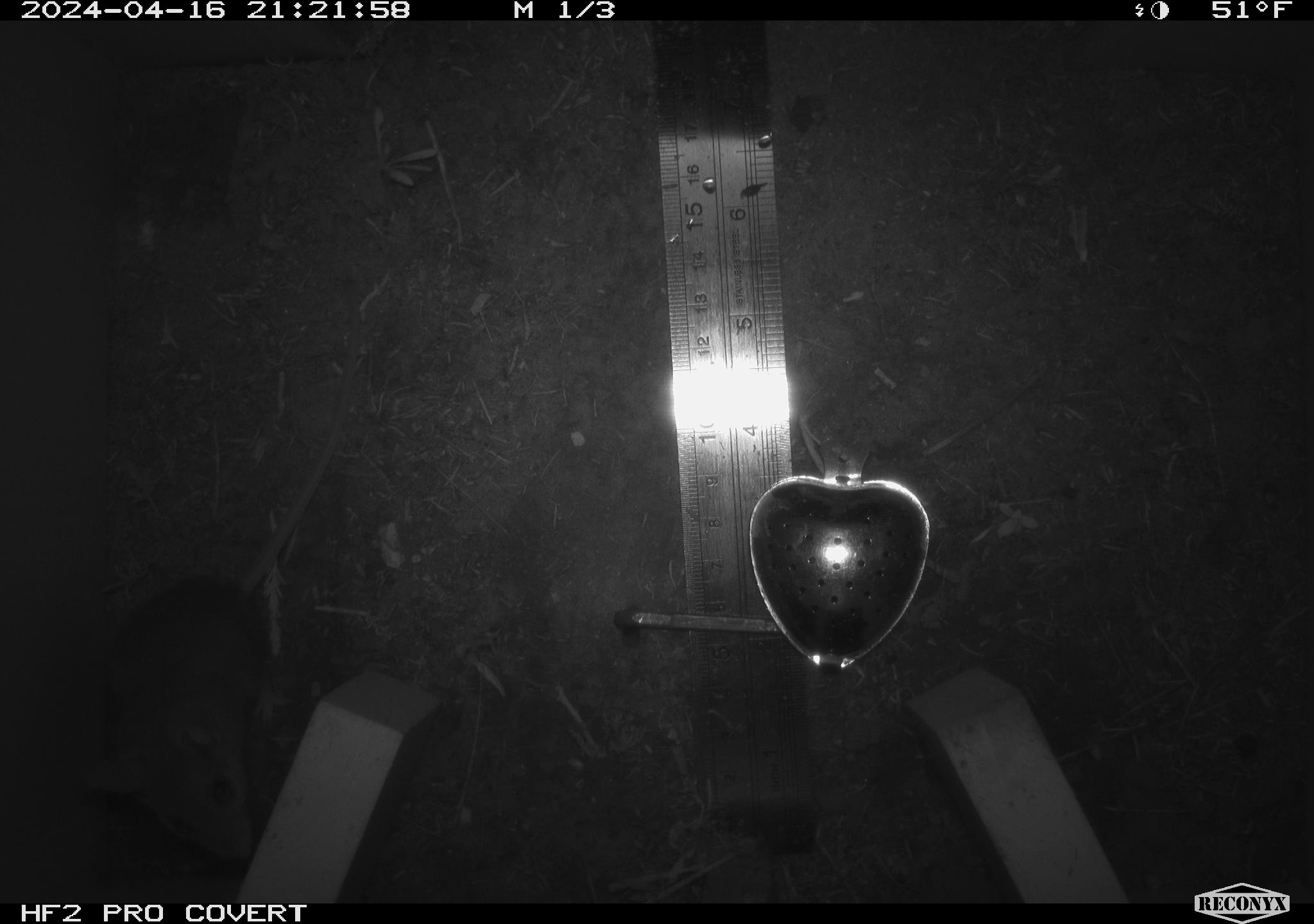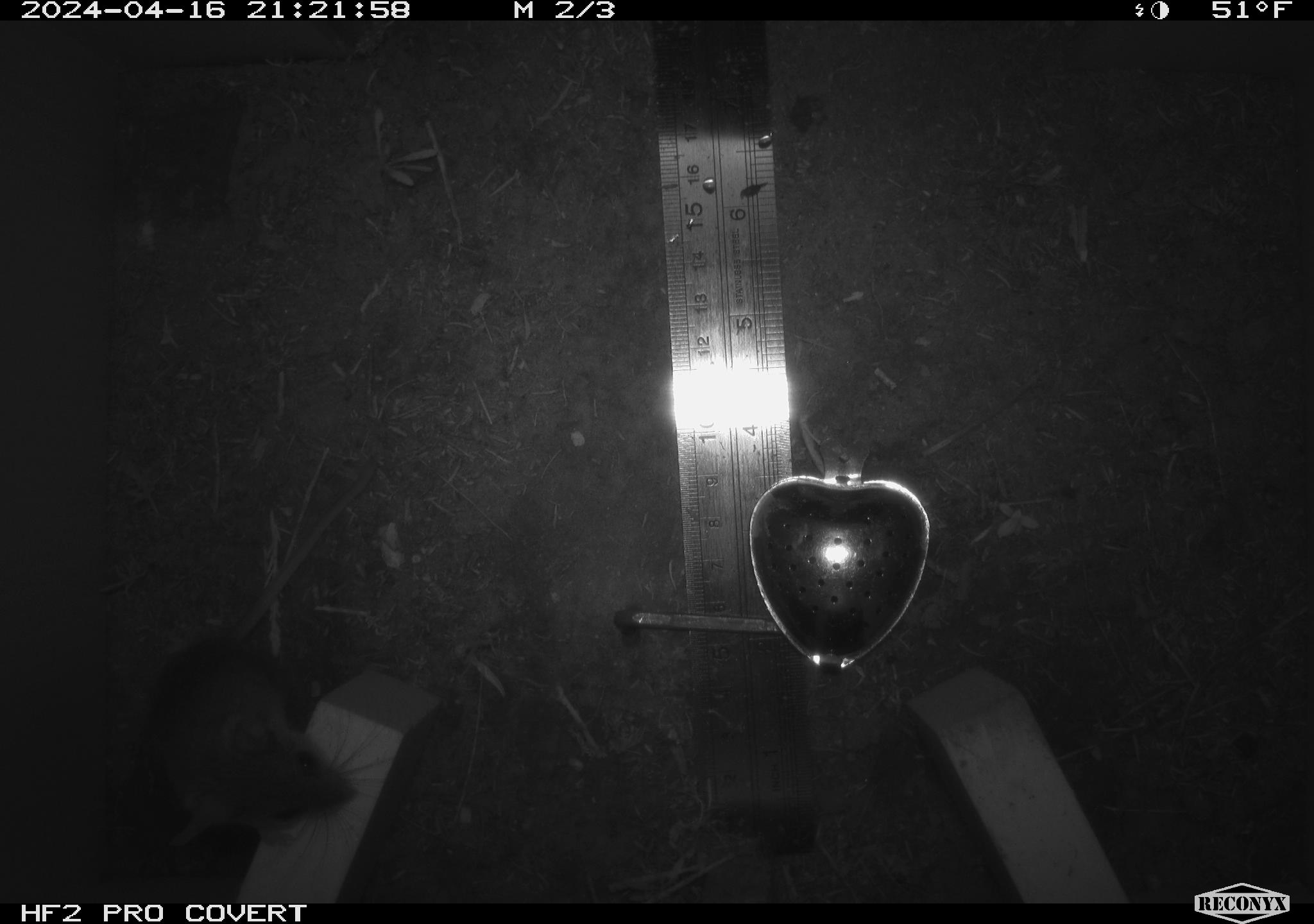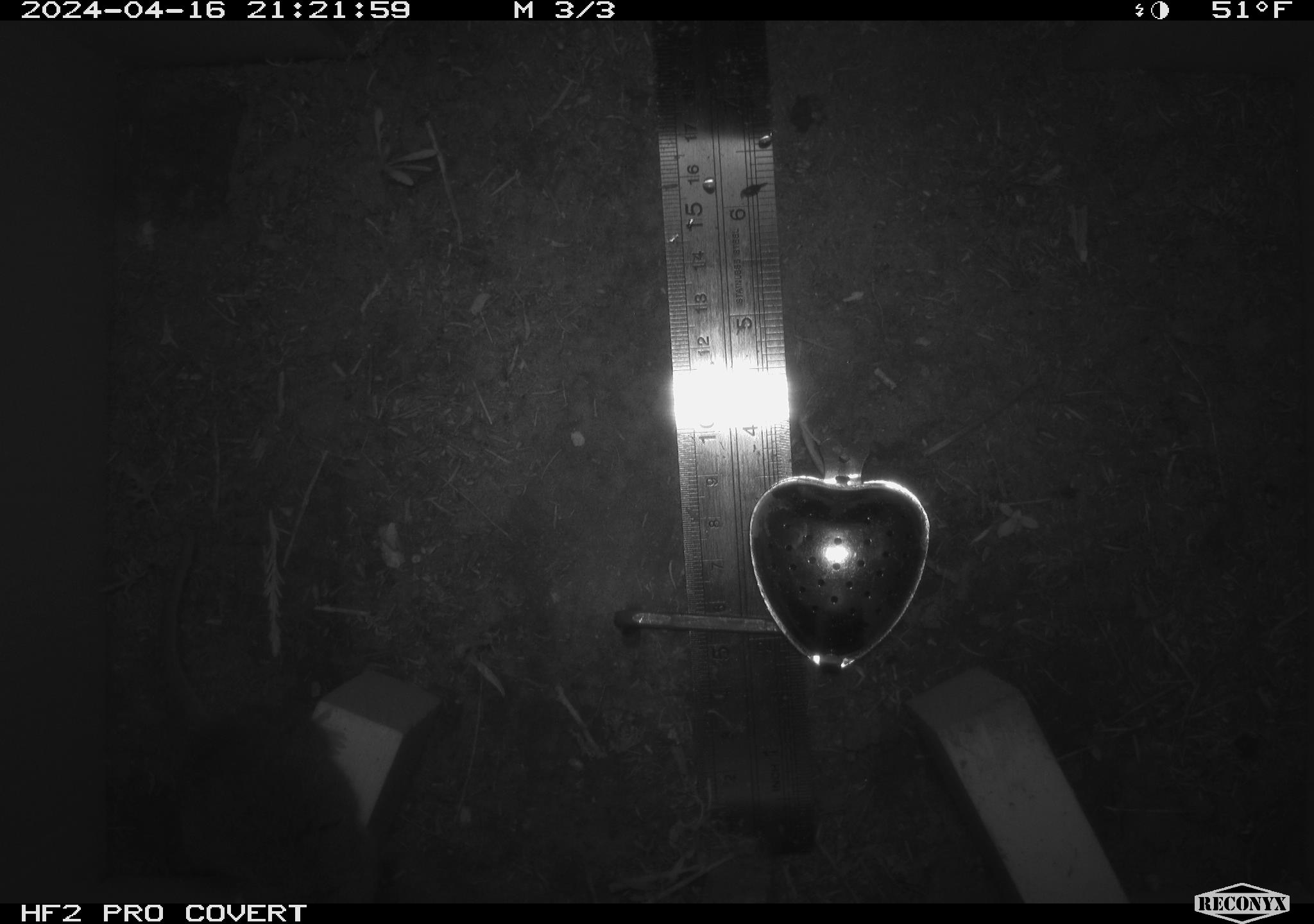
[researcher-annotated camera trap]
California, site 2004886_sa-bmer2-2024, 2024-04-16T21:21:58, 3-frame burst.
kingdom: Animalia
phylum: Chordata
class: Mammalia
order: Rodentia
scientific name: Rodentia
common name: mouse species